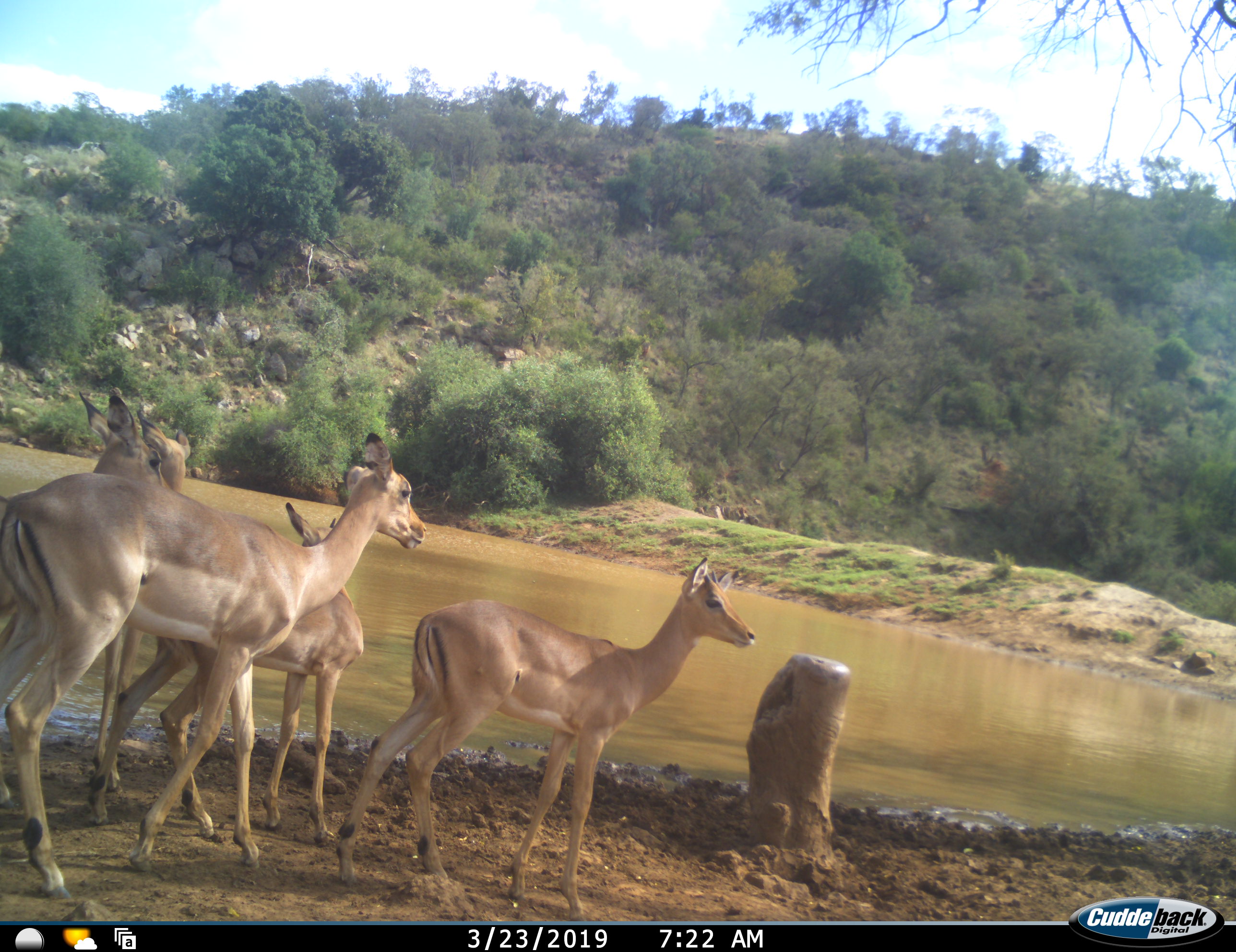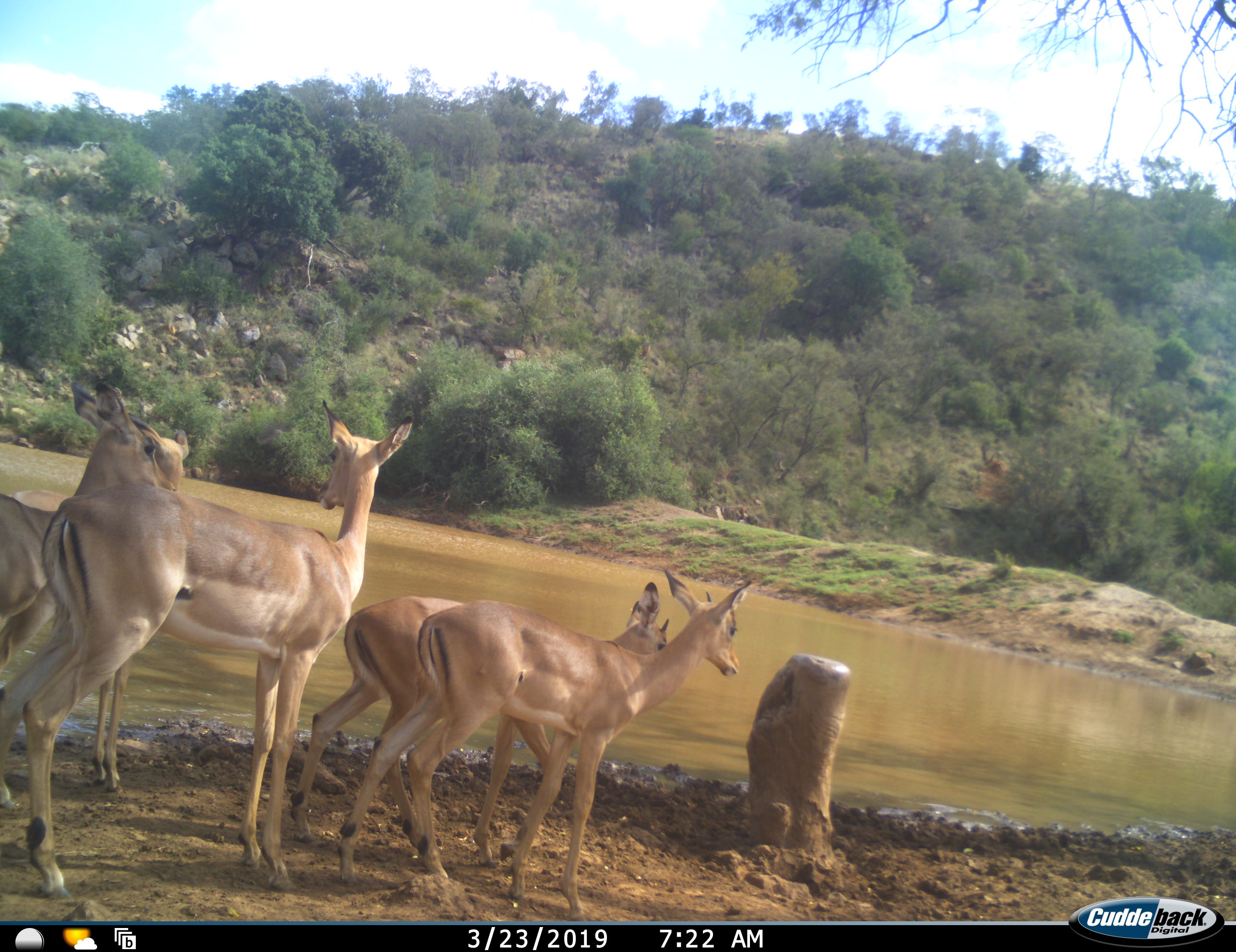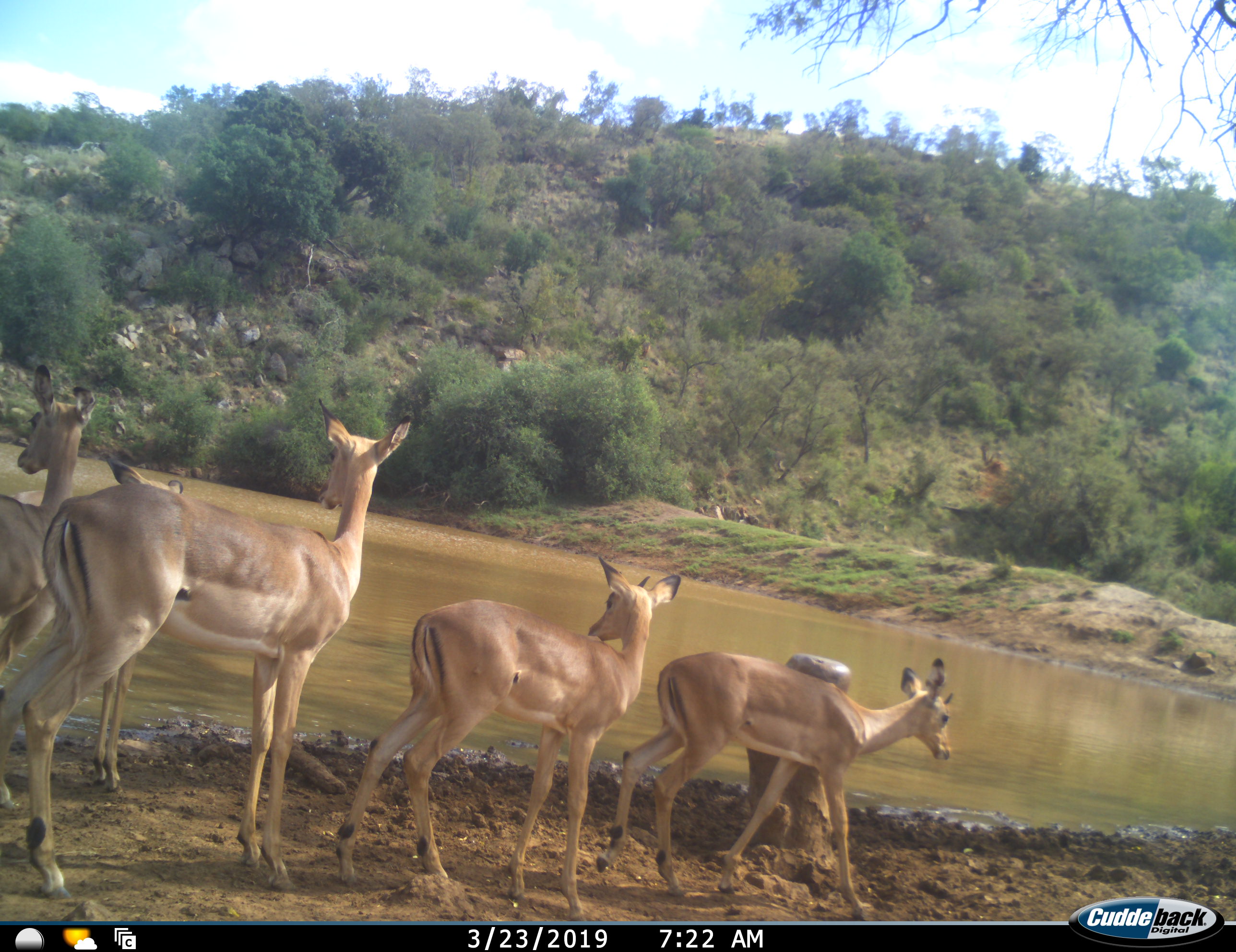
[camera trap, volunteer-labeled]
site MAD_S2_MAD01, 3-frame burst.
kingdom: Animalia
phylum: Chordata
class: Mammalia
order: Artiodactyla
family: Bovidae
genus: Aepyceros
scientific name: Aepyceros melampus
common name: impala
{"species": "impala (Aepyceros melampus)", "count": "5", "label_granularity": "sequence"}